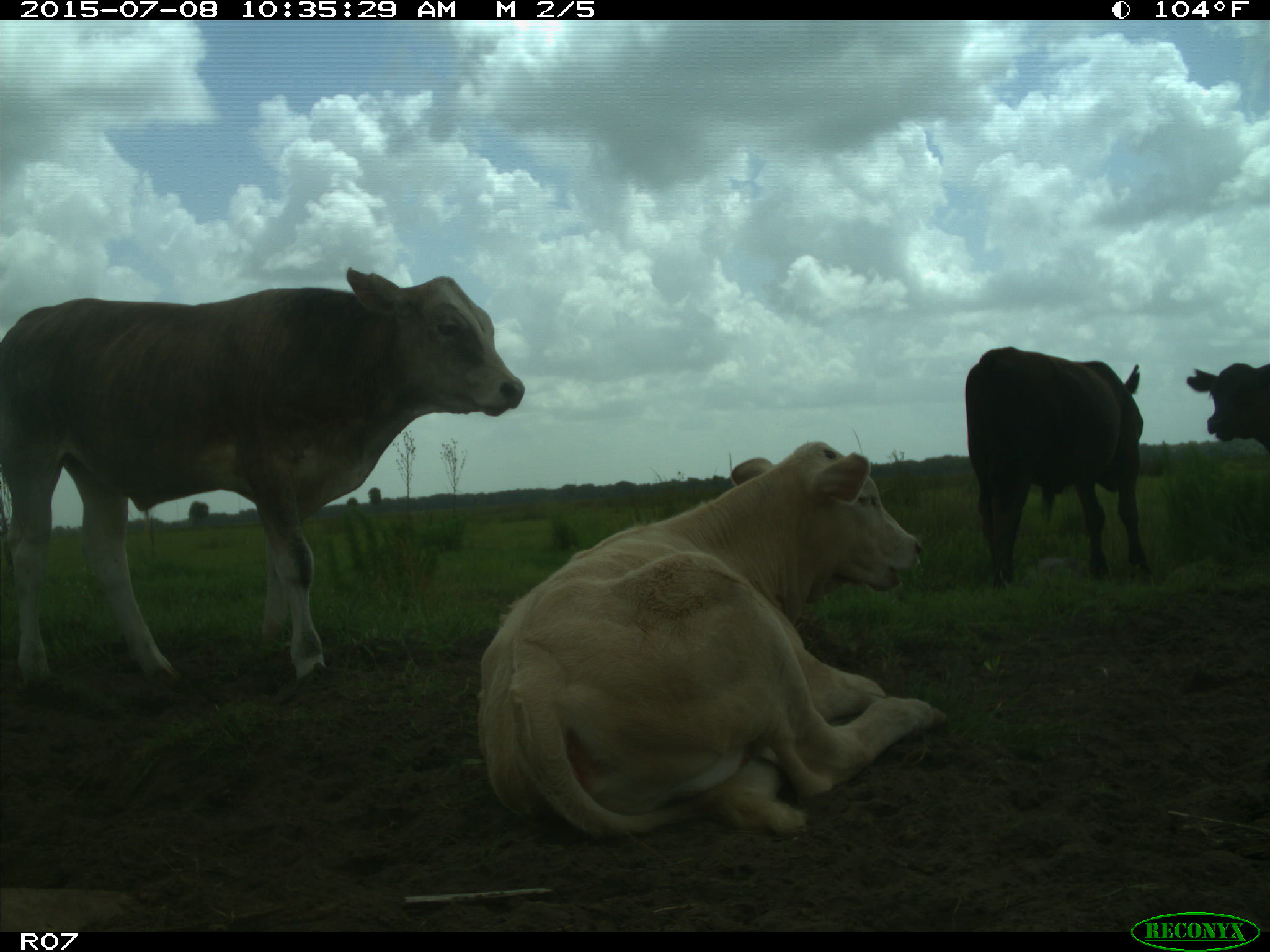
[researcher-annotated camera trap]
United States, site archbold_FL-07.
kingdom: Animalia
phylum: Chordata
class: Mammalia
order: Artiodactyla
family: Bovidae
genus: Bos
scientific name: Bos taurus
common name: domestic cow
Bos taurus (domestic cow).